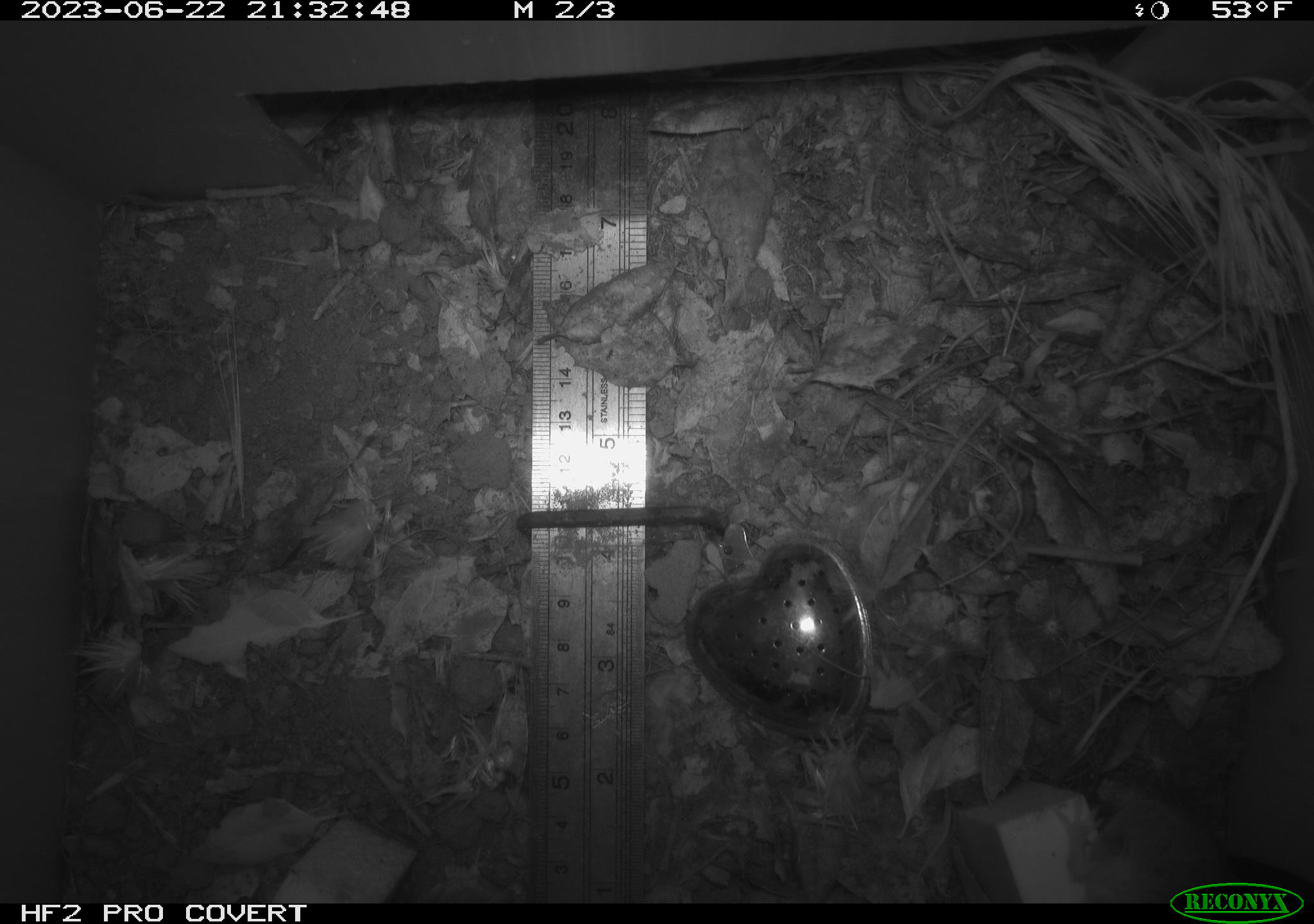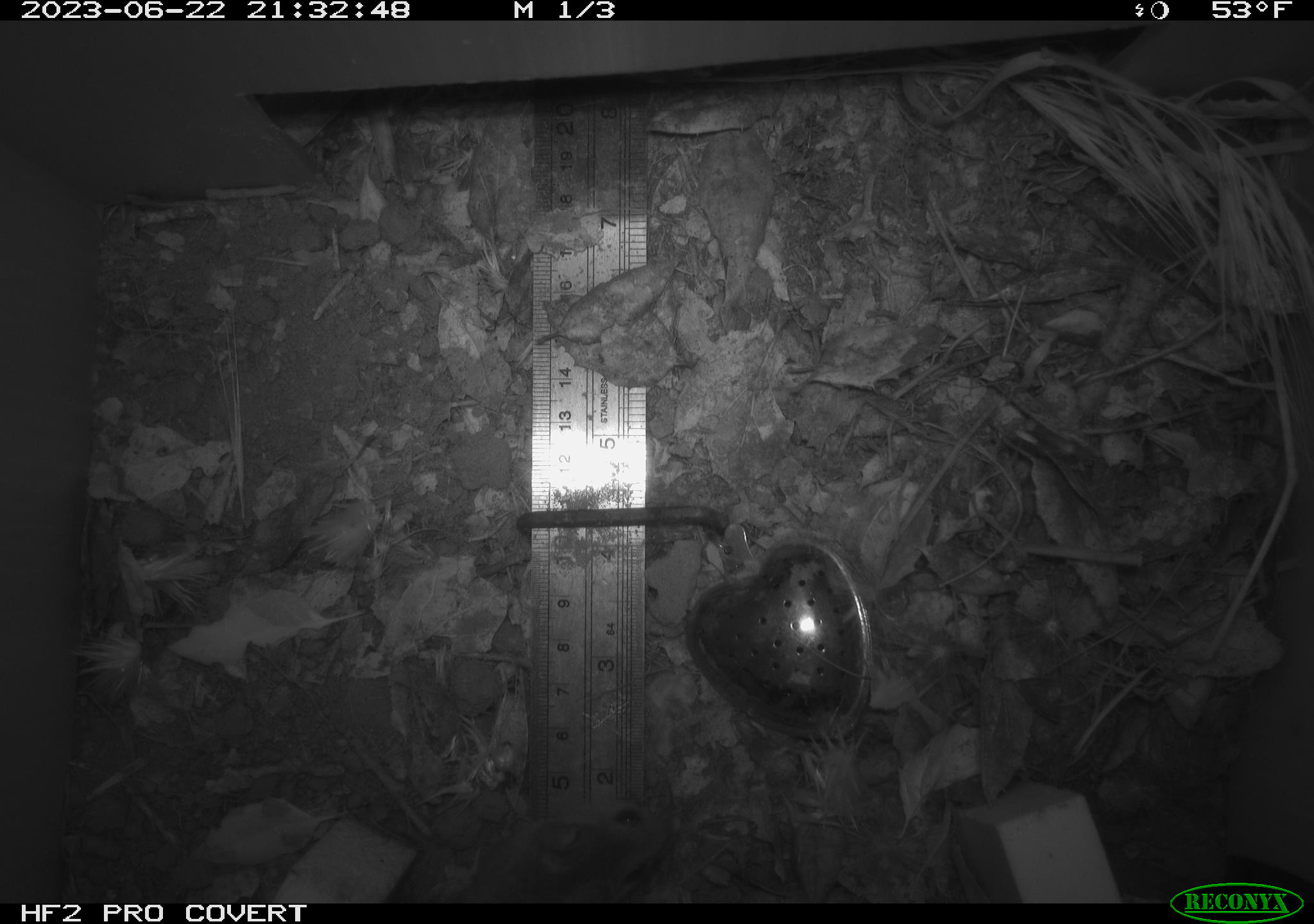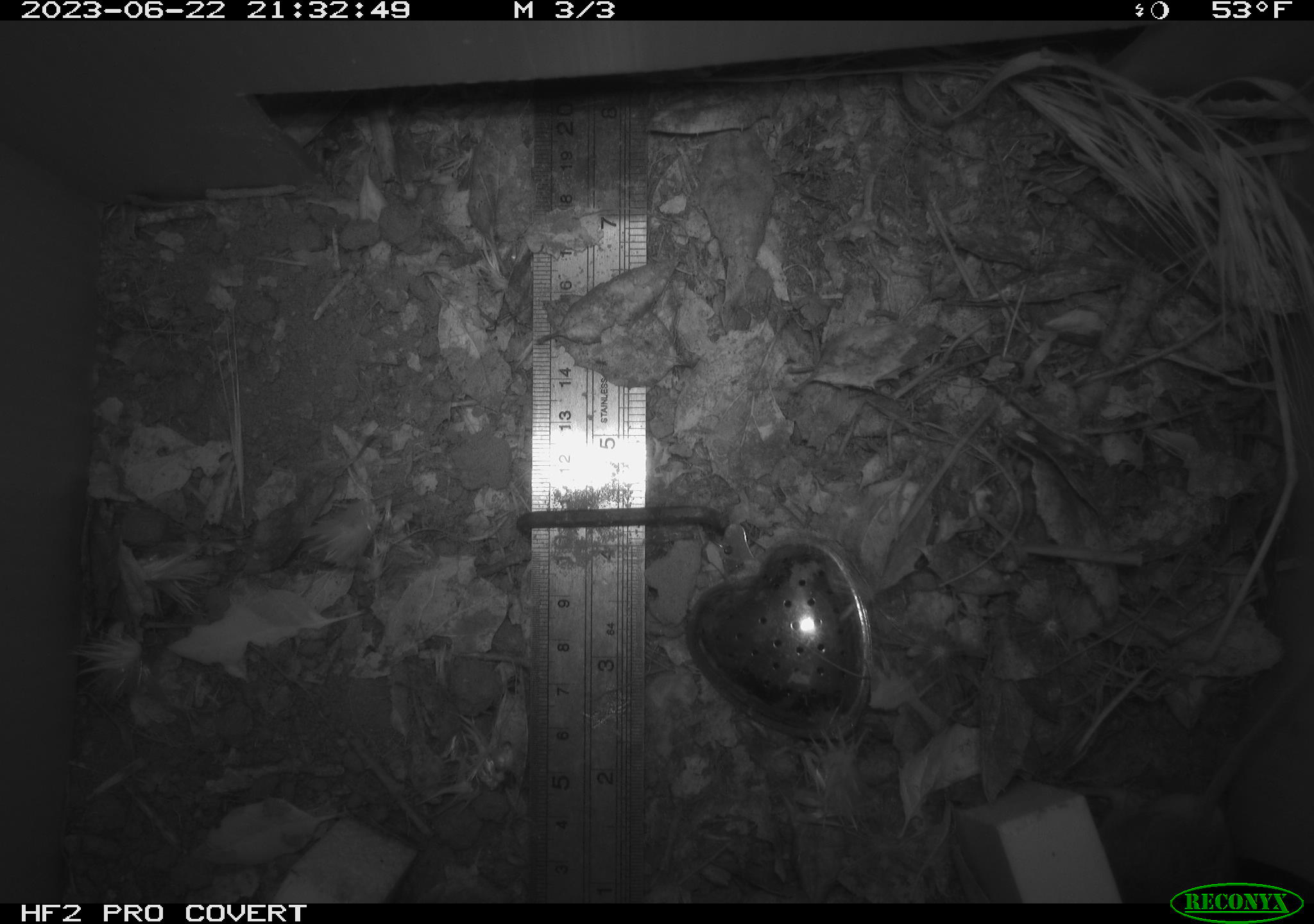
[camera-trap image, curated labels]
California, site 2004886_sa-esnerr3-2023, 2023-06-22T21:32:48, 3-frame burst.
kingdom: Animalia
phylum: Chordata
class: Mammalia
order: Rodentia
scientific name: Rodentia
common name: mouse species